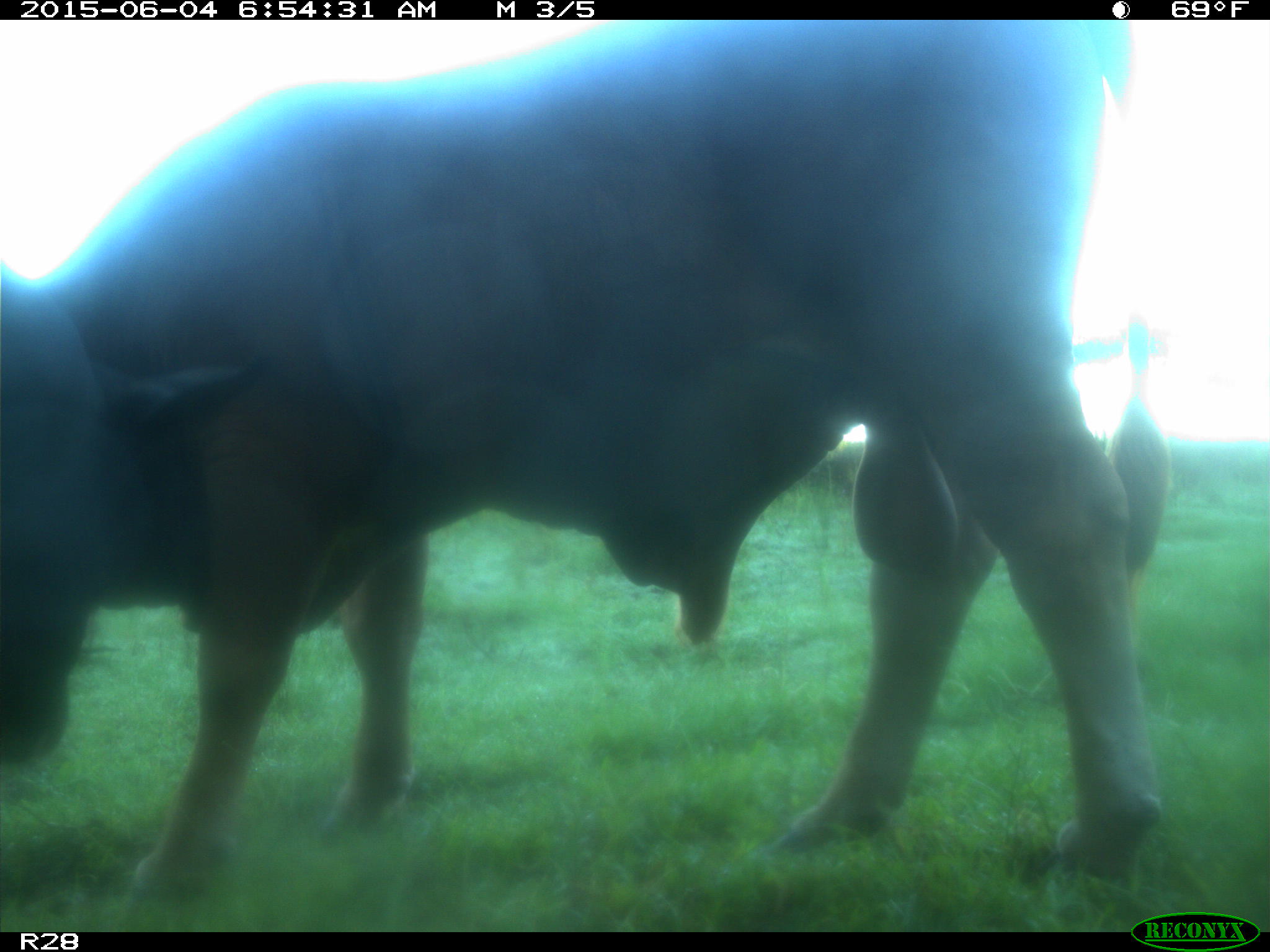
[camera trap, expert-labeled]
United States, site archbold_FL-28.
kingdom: Animalia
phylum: Chordata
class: Mammalia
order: Artiodactyla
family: Bovidae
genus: Bos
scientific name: Bos taurus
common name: domestic cow